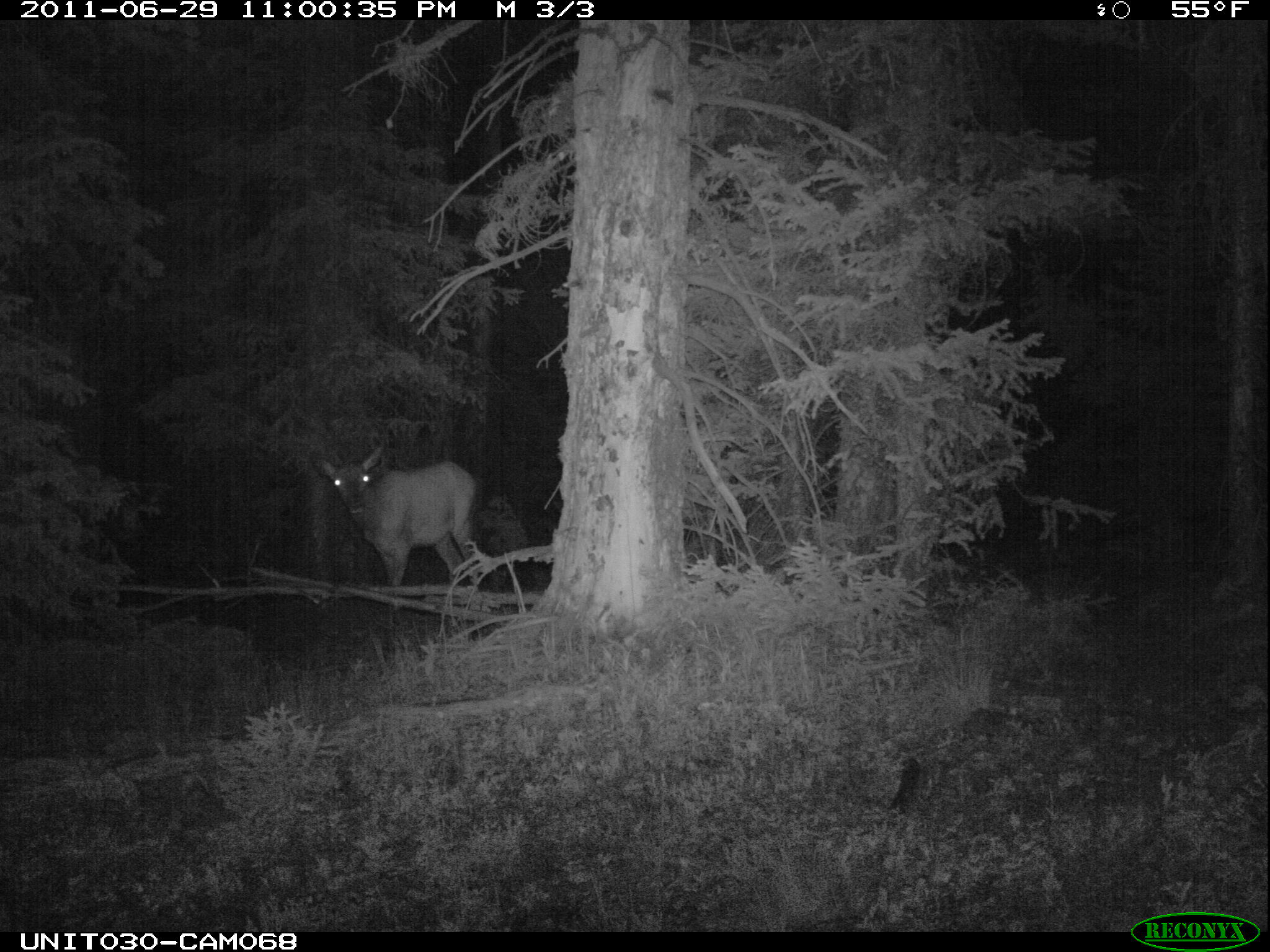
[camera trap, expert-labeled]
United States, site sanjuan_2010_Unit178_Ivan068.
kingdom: Animalia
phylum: Chordata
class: Mammalia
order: Artiodactyla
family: Cervidae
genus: Cervus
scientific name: Cervus elaphus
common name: red deer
Cervus elaphus (red deer).